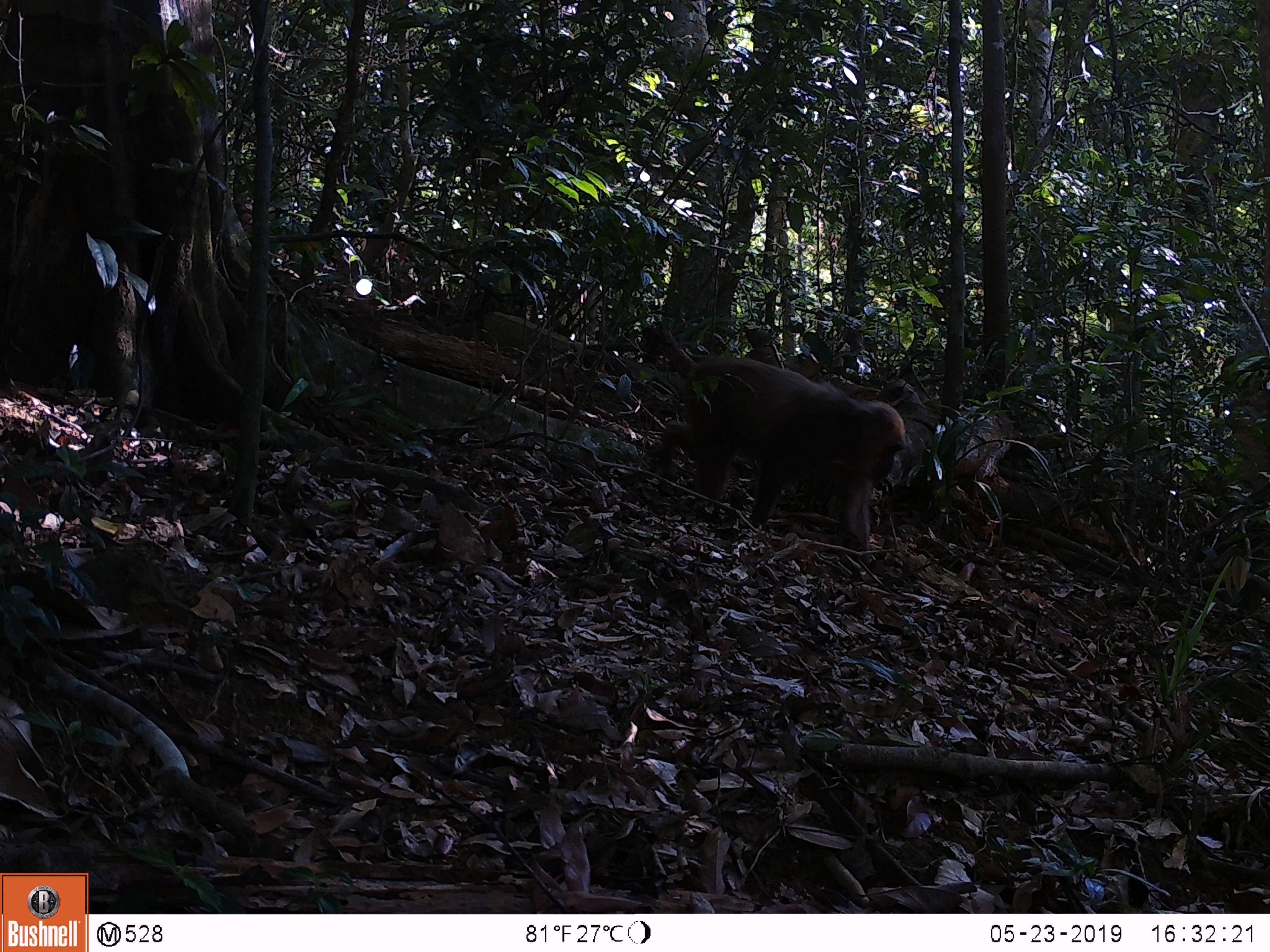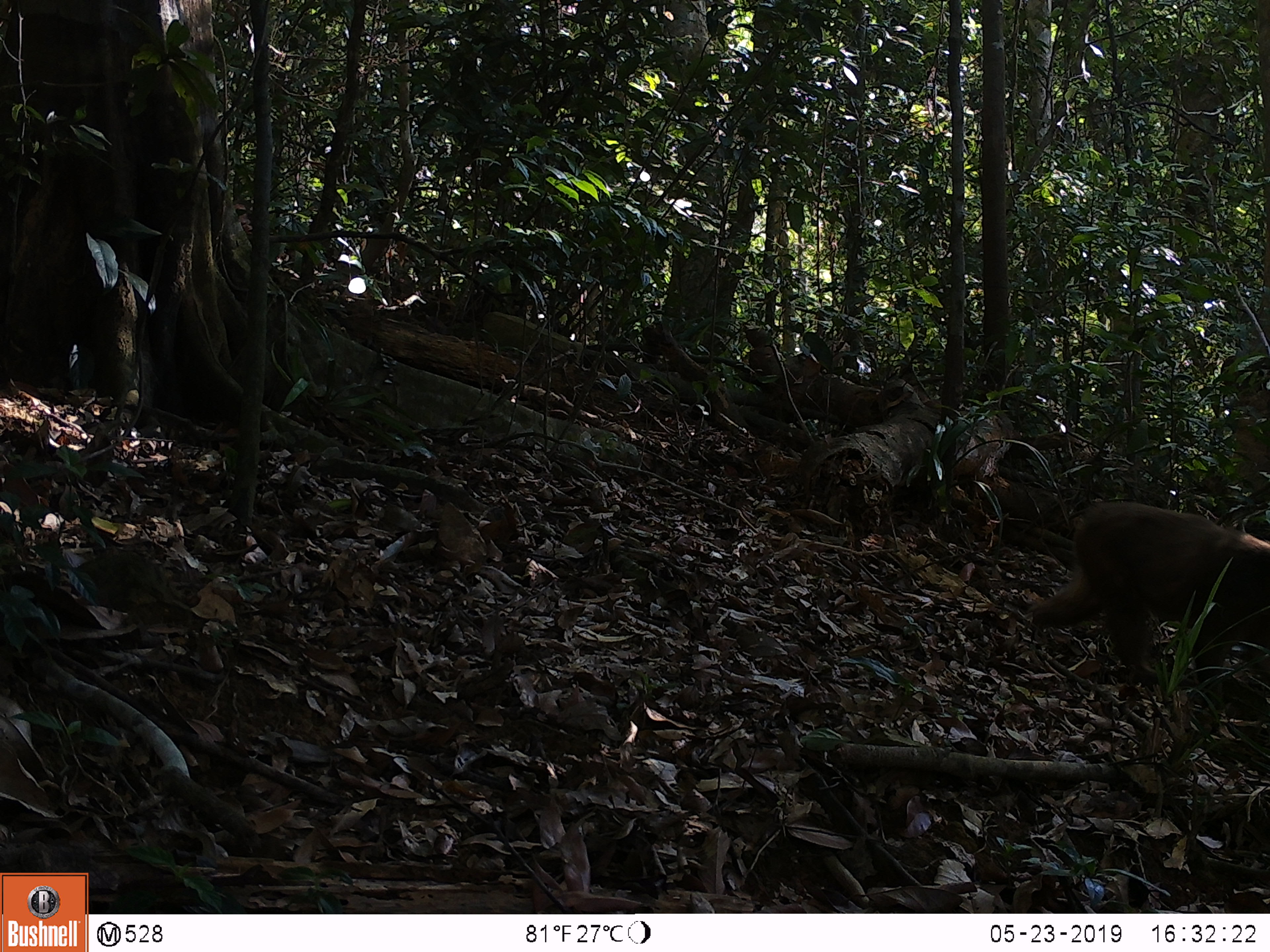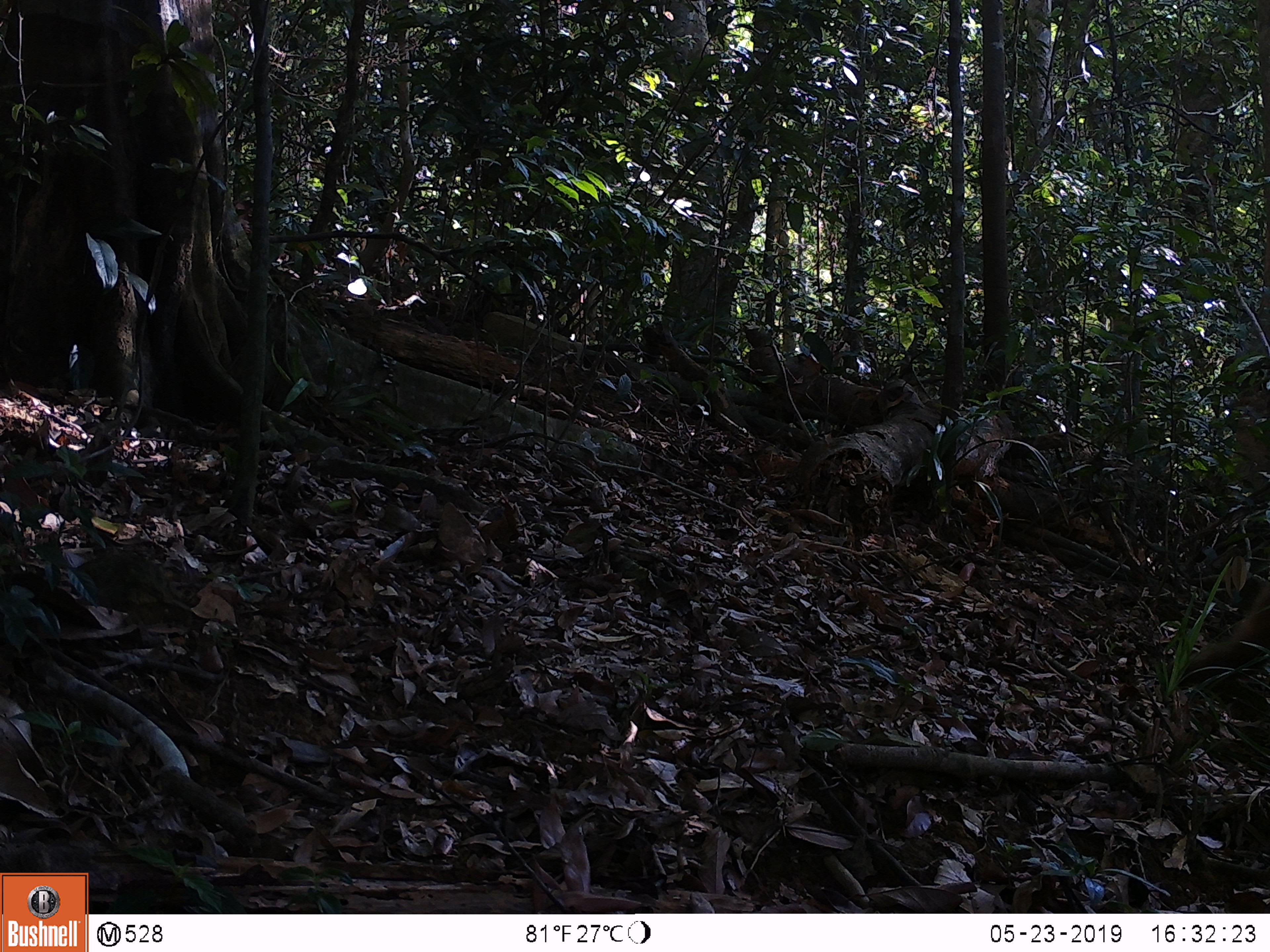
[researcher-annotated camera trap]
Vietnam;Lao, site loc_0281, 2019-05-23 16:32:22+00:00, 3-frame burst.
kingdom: Animalia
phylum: Chordata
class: Mammalia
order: Primates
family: Cercopithecidae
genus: Macaca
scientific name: Macaca arctoides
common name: stump-tailed macaque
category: stump tailed macaque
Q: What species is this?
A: Stump tailed macaque (stump-tailed macaque) (Macaca arctoides).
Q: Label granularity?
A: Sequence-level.